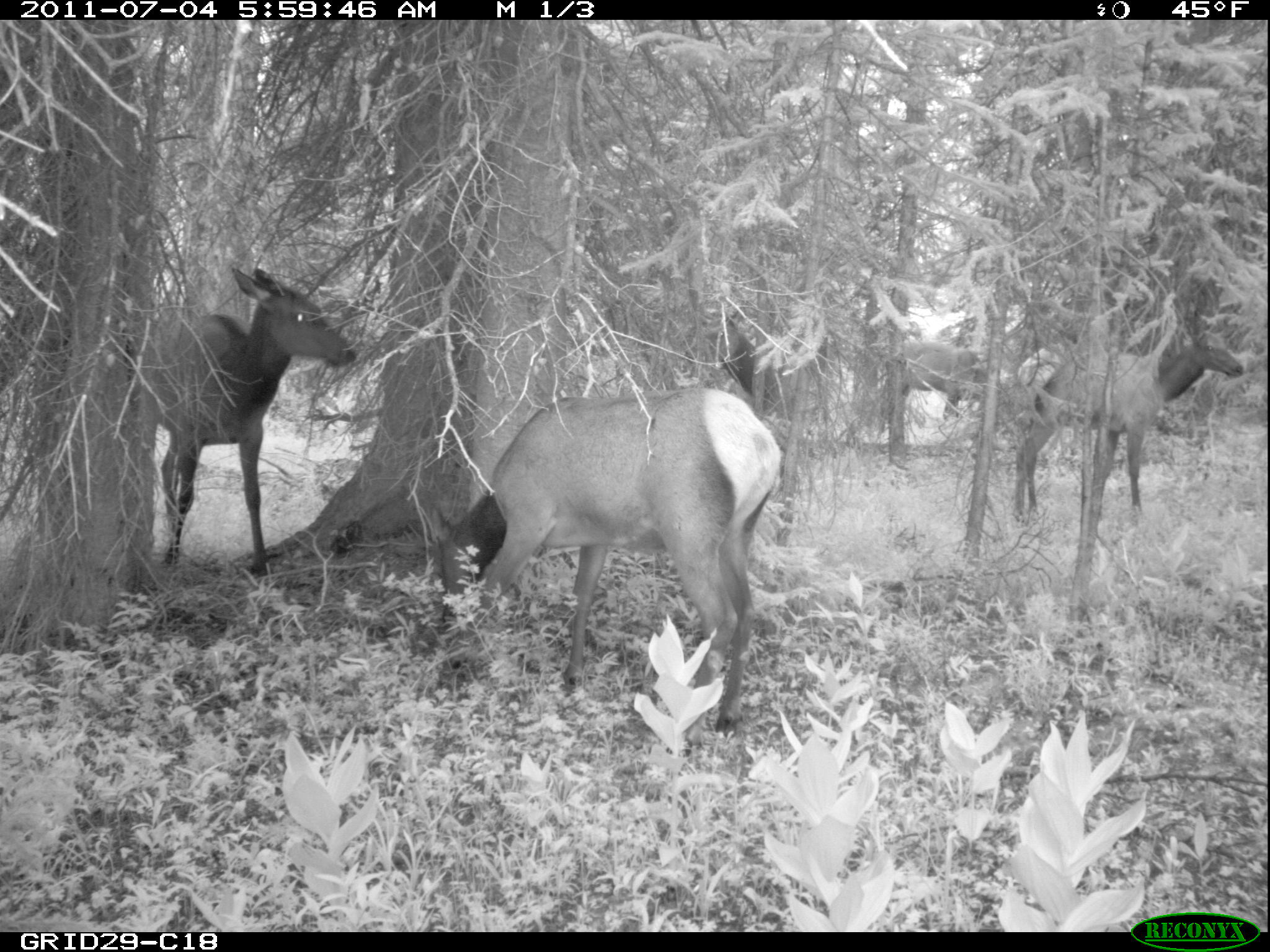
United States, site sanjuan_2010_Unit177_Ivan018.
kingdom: Animalia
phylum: Chordata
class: Mammalia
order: Artiodactyla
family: Cervidae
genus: Cervus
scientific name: Cervus elaphus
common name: red deer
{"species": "Cervus elaphus (red deer)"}